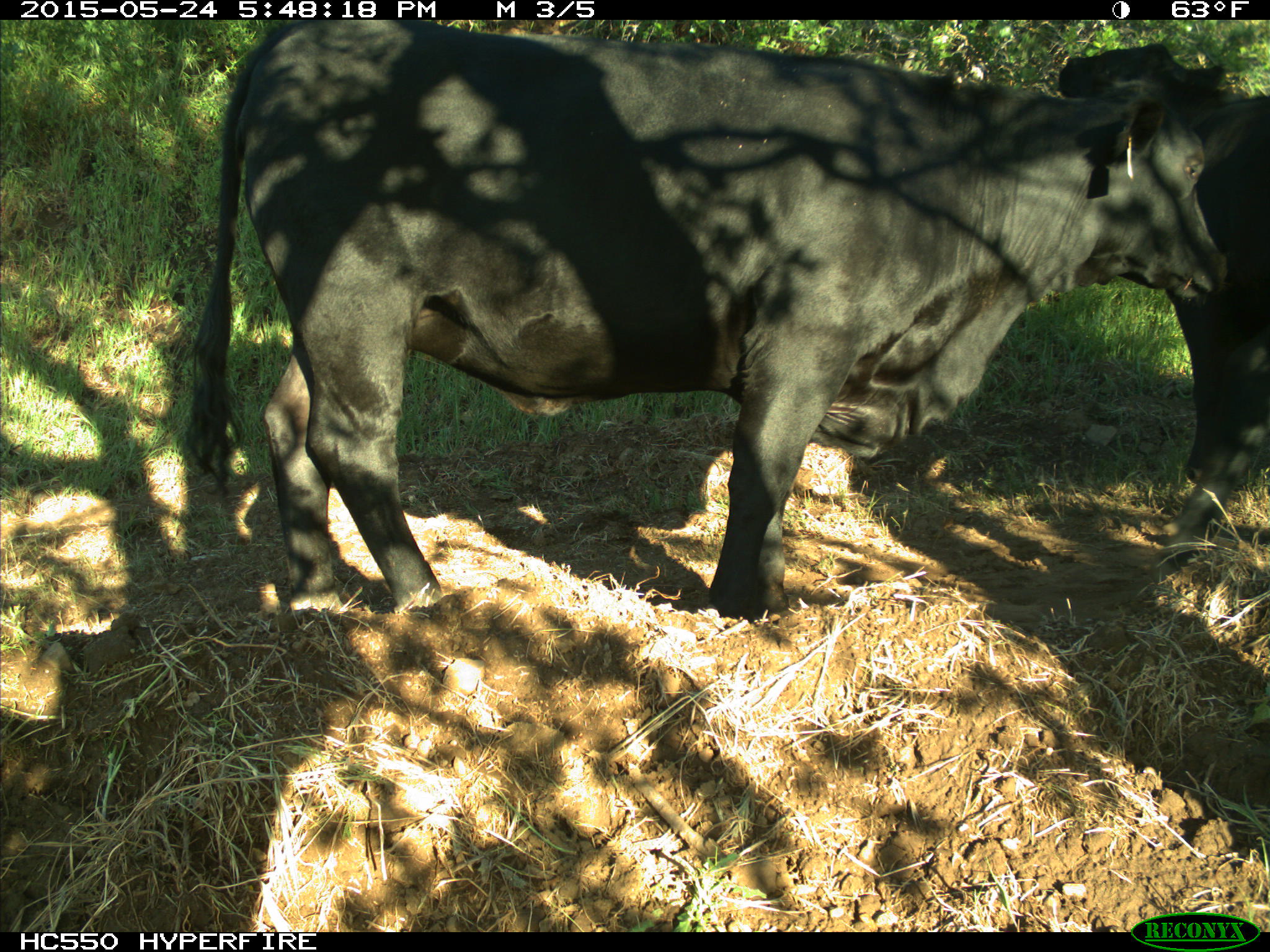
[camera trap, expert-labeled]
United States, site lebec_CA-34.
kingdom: Animalia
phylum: Chordata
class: Mammalia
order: Artiodactyla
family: Bovidae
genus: Bos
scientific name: Bos taurus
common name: domestic cow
Bos taurus (domestic cow).